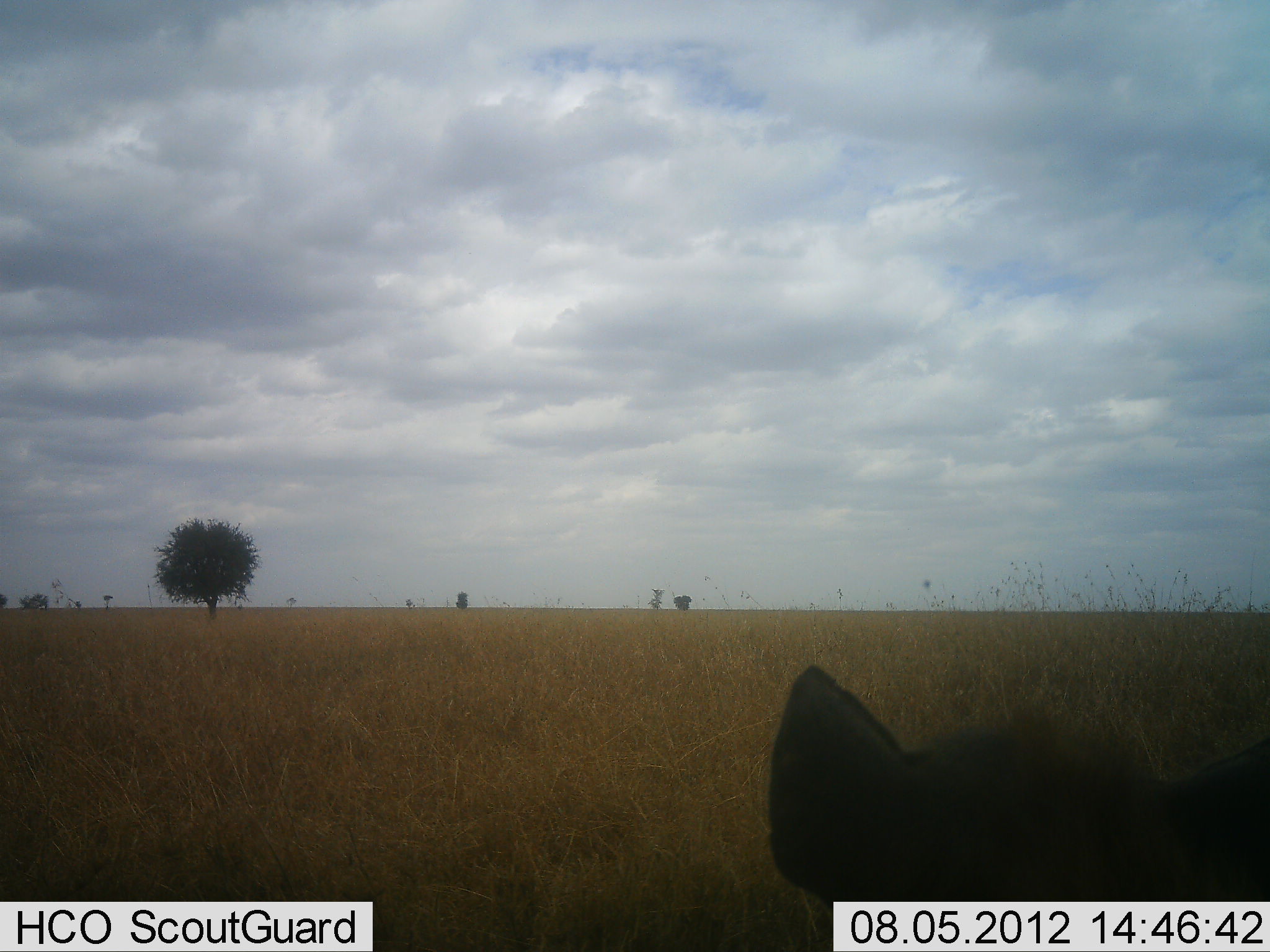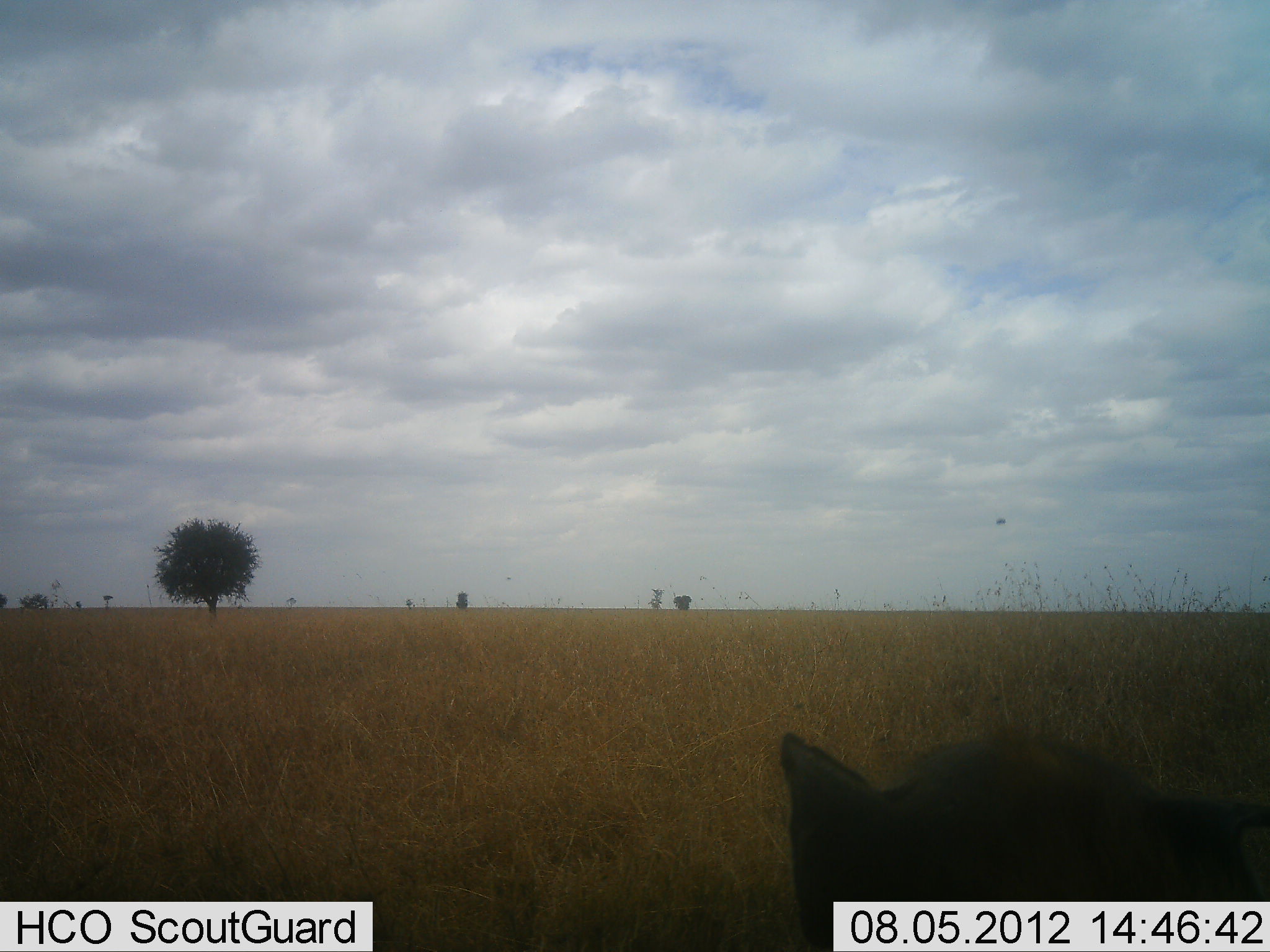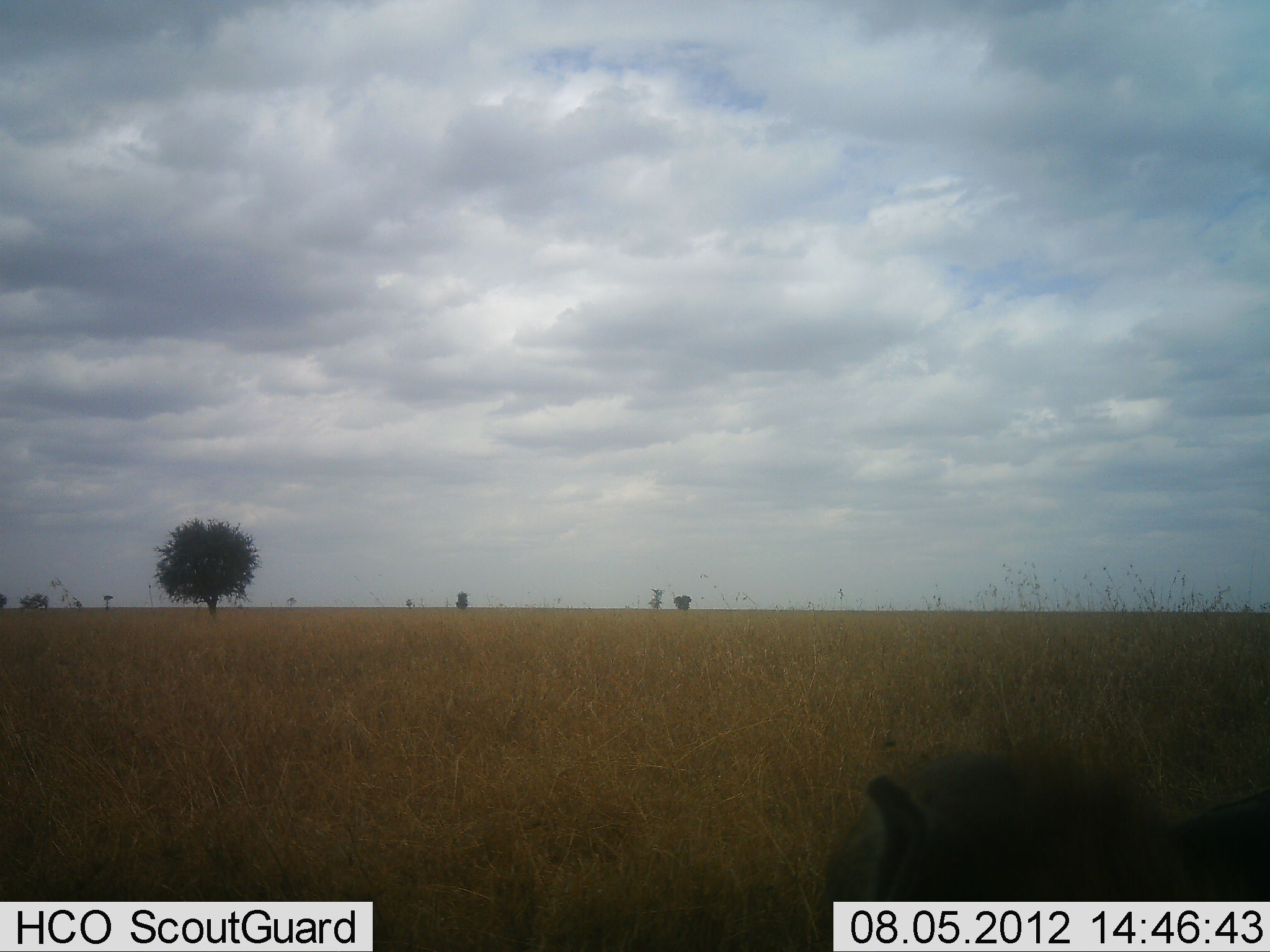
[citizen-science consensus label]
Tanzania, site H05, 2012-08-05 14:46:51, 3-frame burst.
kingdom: Animalia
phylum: Chordata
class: Mammalia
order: Carnivora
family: Hyaenidae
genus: Crocuta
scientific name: Crocuta crocuta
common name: spotted hyena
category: hyenaspotted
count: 1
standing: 75%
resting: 25%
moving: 0%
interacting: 0%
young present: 0%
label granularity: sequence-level